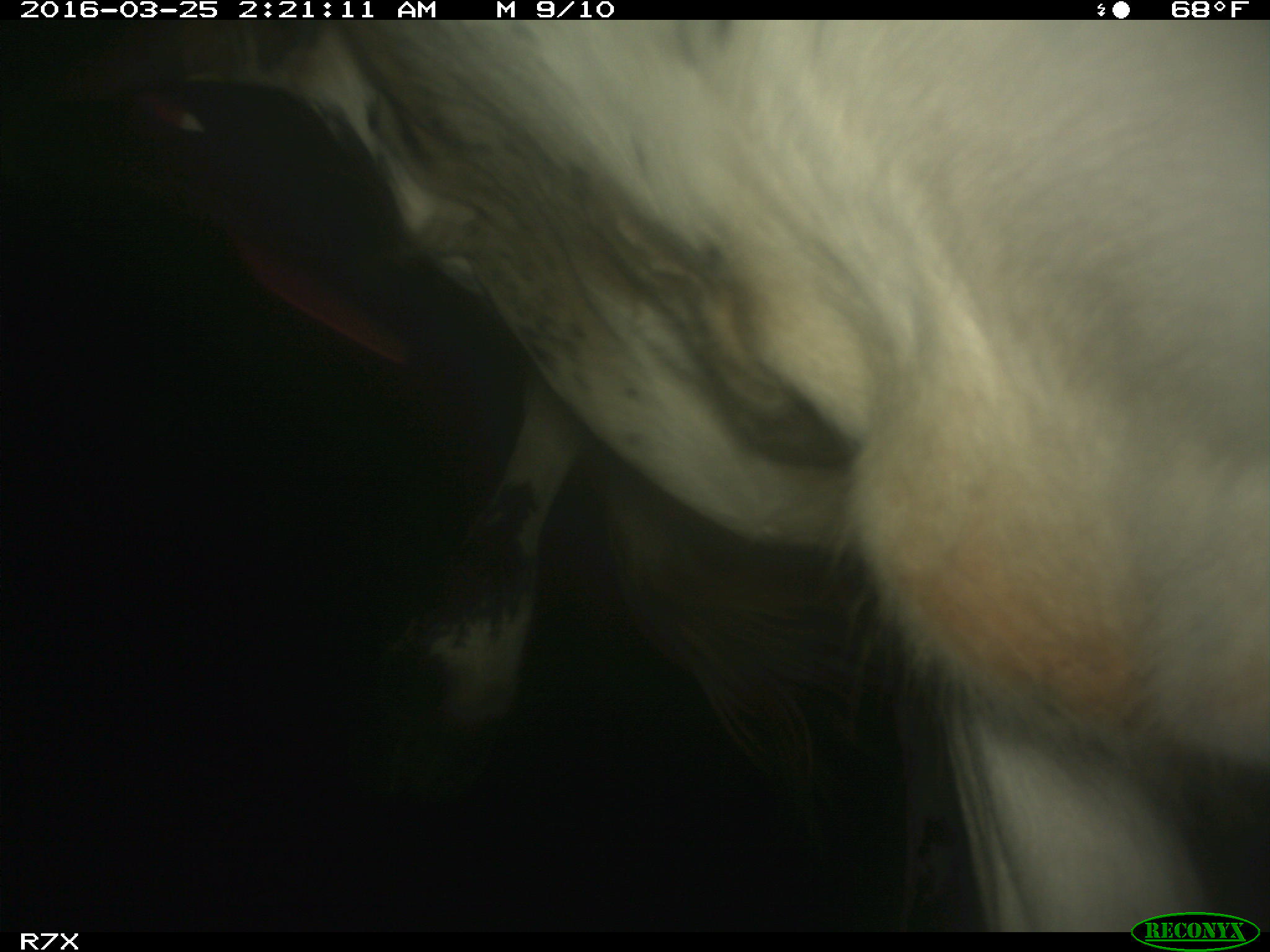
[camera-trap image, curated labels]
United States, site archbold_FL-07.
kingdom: Animalia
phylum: Chordata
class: Mammalia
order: Artiodactyla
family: Bovidae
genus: Bos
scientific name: Bos taurus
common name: domestic cow